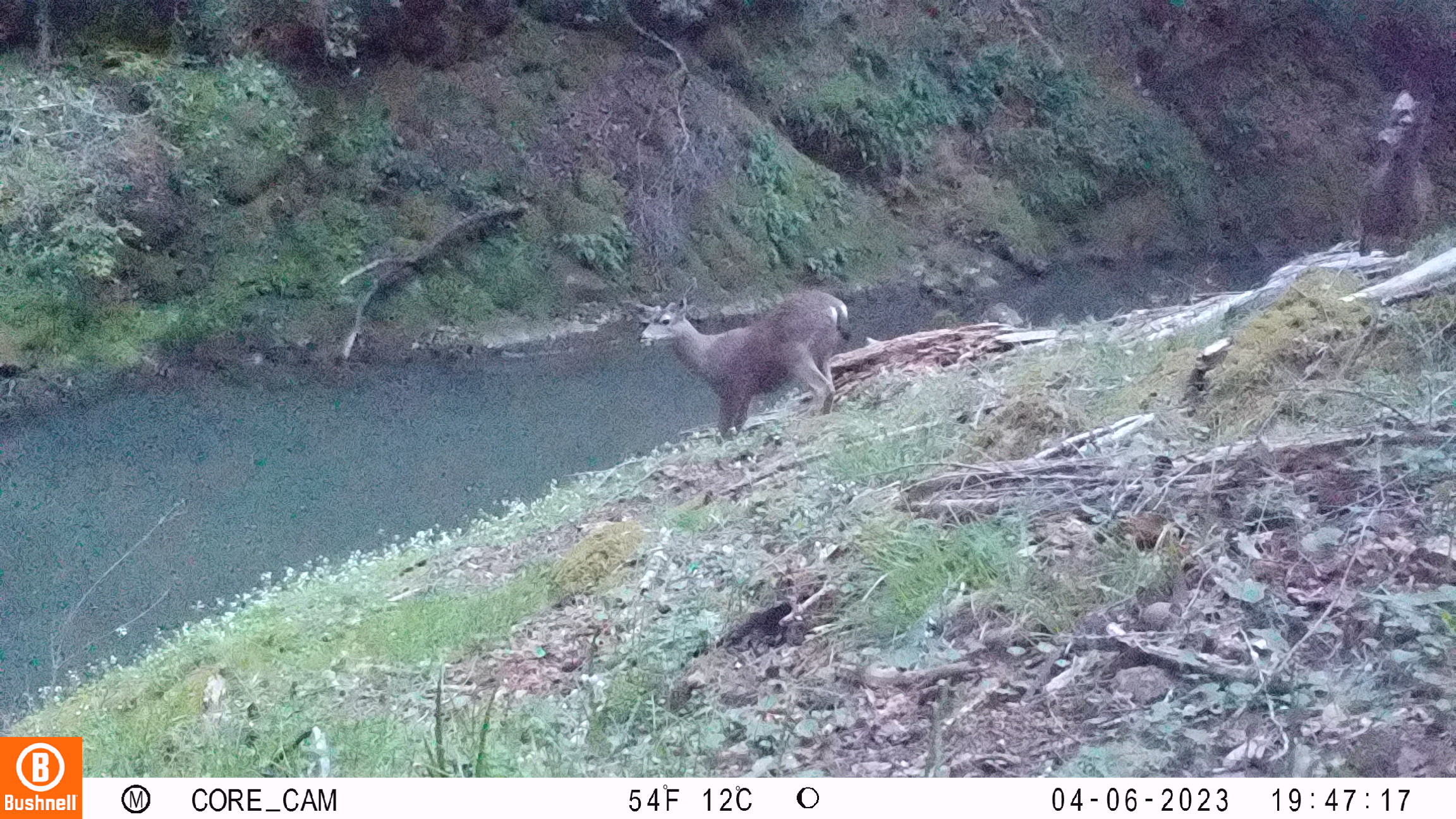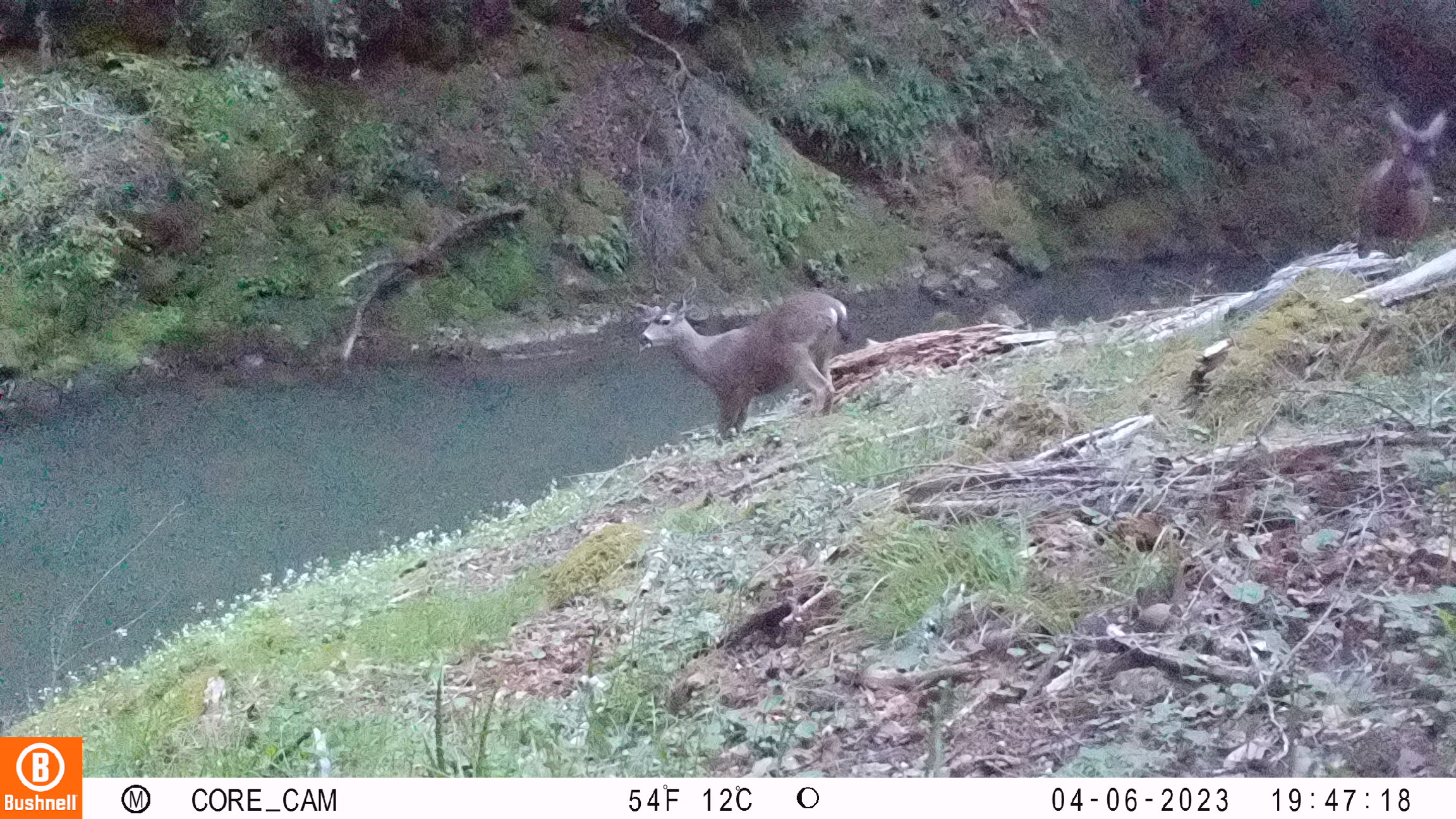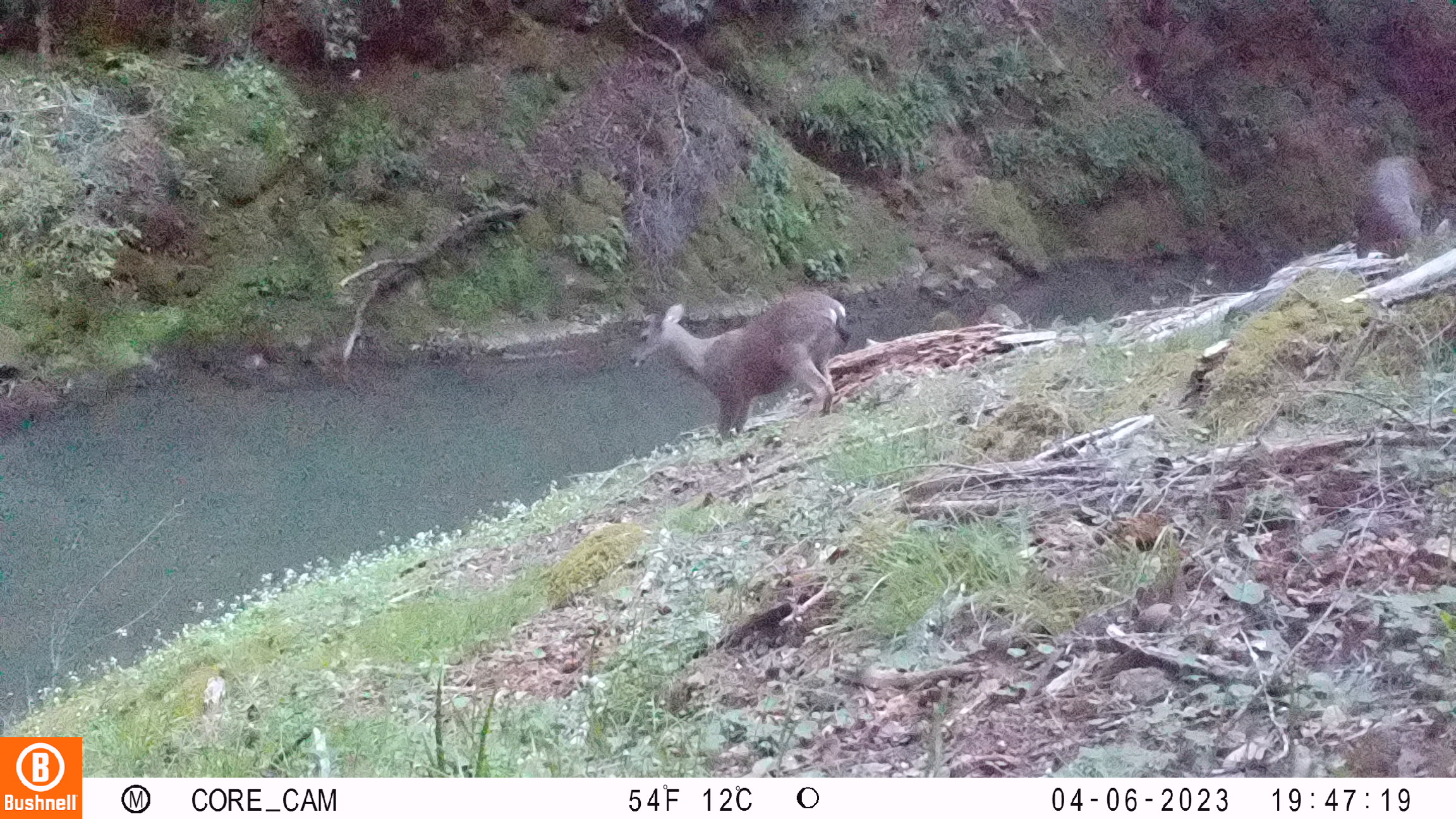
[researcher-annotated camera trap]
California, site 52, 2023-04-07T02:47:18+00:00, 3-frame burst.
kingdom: Animalia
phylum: Chordata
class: Mammalia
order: Artiodactyla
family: Cervidae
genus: Odocoileus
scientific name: Odocoileus hemionus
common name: mule deer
Mule deer (Odocoileus hemionus).